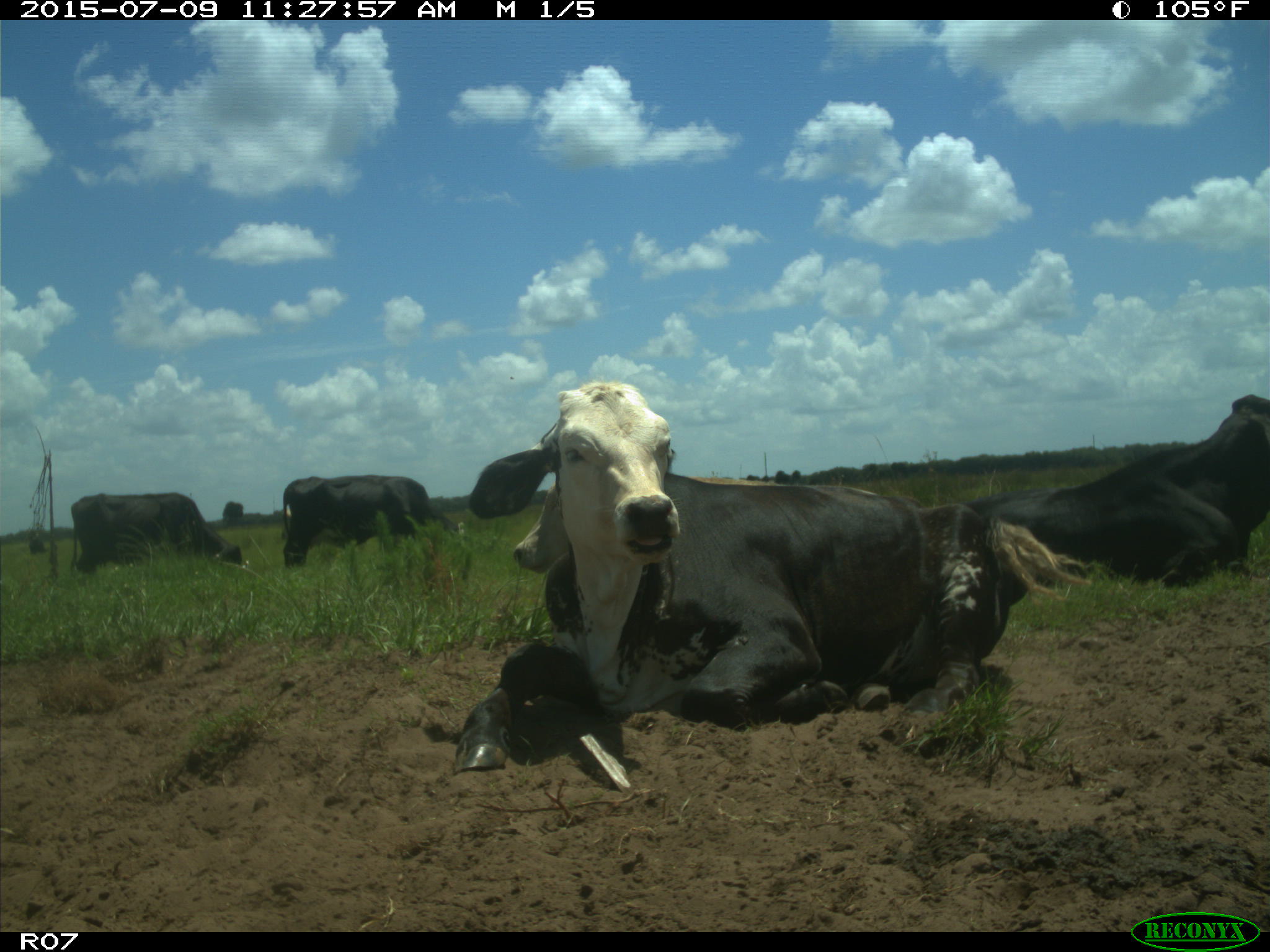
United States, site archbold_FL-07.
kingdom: Animalia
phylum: Chordata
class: Mammalia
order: Artiodactyla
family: Bovidae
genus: Bos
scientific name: Bos taurus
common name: domestic cow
Bos taurus (domestic cow).